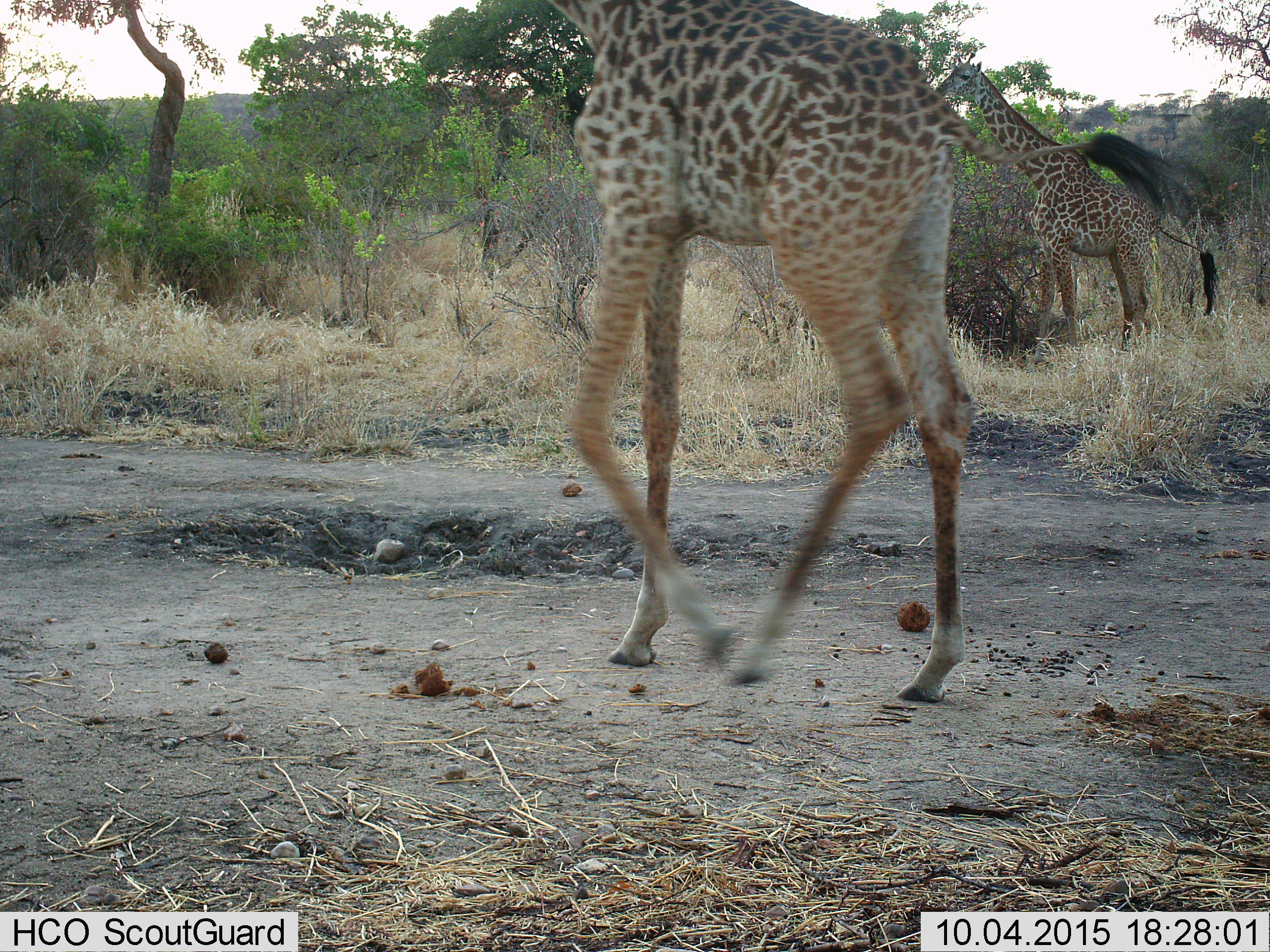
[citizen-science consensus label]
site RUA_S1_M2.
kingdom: Animalia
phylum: Chordata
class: Mammalia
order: Artiodactyla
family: Giraffidae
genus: Giraffa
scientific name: Giraffa camelopardalis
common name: giraffe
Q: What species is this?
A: Giraffe (Giraffa camelopardalis).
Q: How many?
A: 2.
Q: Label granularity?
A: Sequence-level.